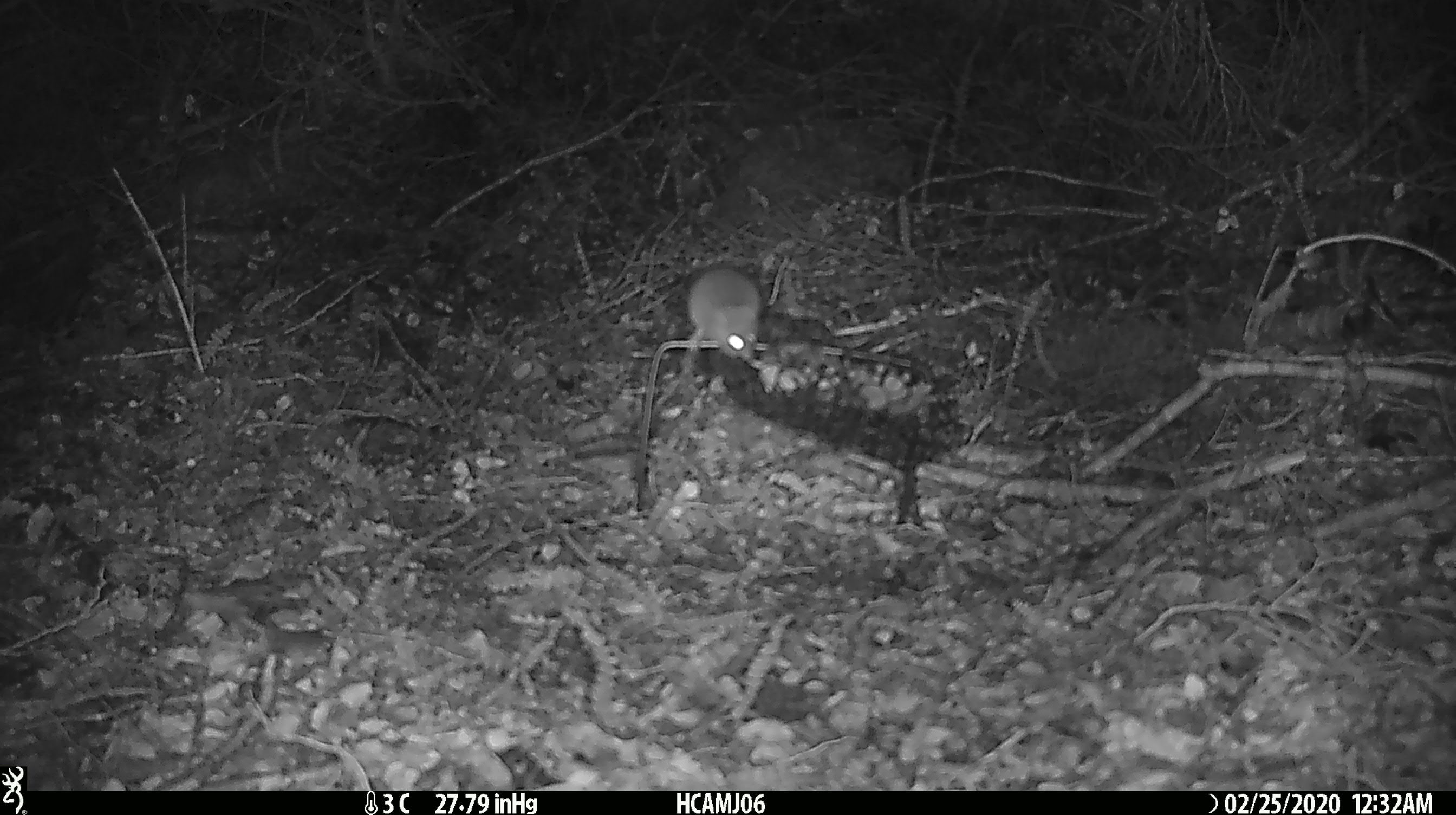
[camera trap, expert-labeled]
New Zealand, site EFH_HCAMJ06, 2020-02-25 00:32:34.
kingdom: Animalia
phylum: Chordata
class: Mammalia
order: Rodentia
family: Muridae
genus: Mus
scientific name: Mus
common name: mouse